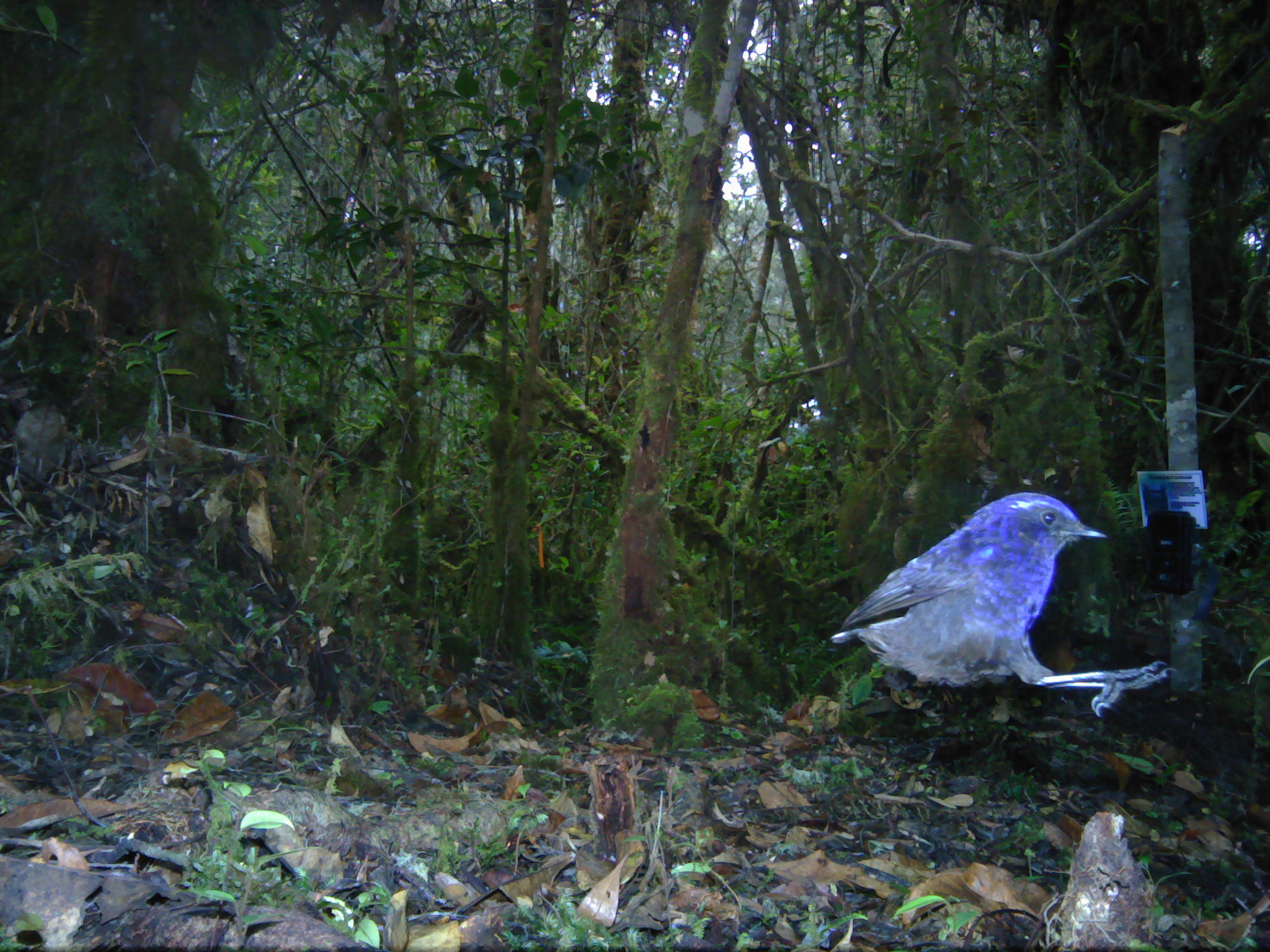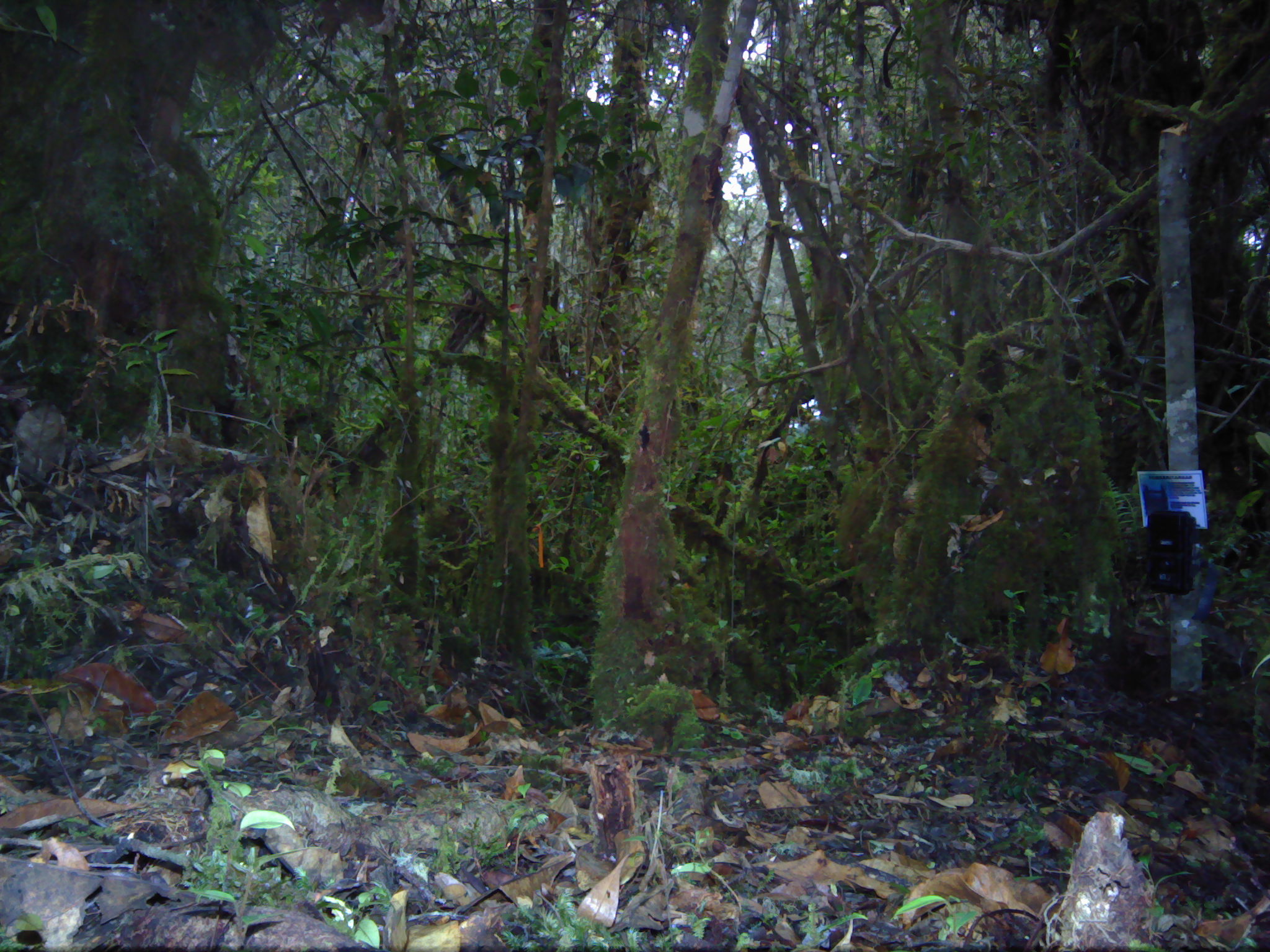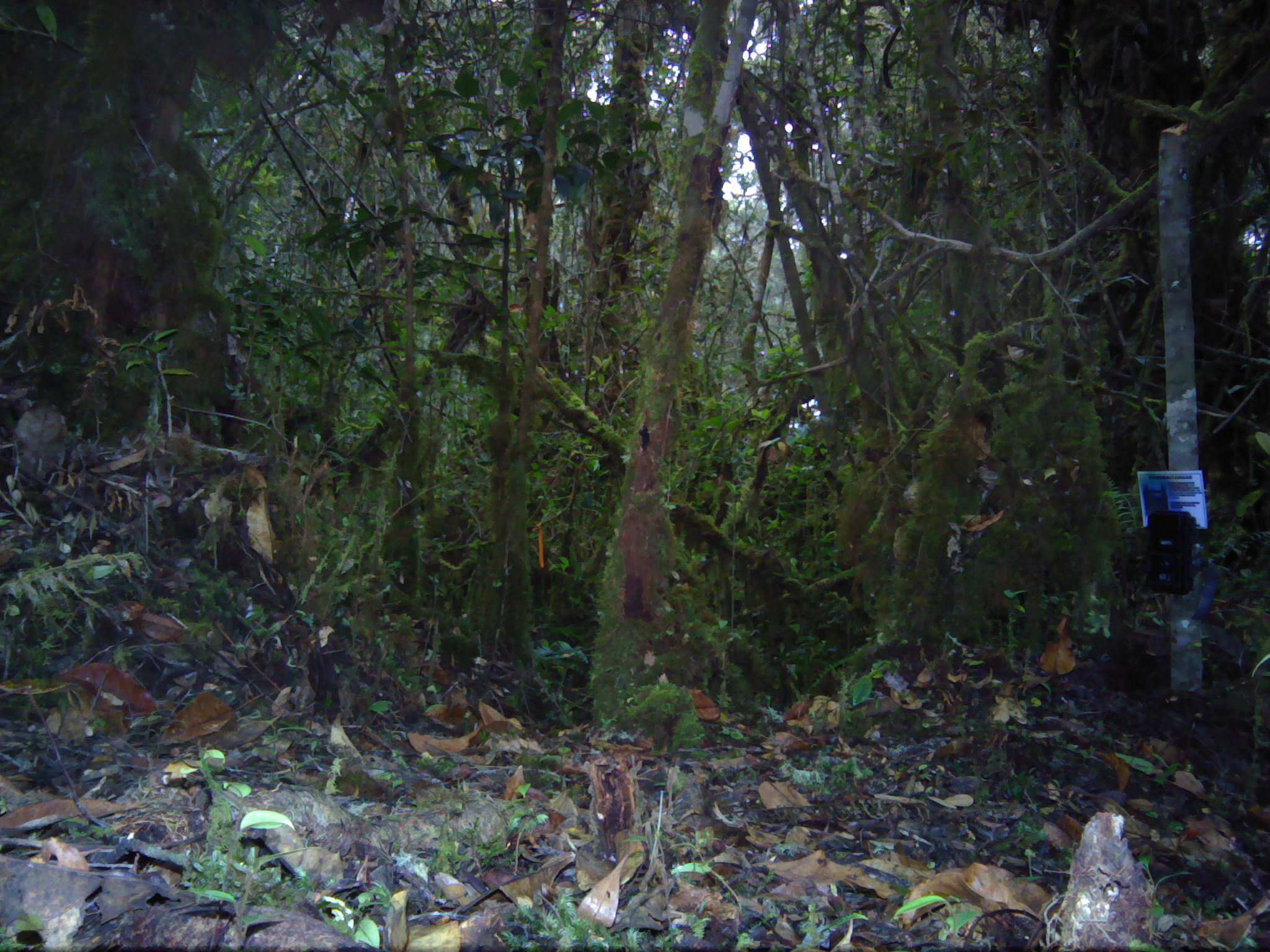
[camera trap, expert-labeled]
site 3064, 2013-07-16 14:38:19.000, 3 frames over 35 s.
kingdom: Animalia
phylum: Chordata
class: Aves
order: Passeriformes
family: Muscicapidae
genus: Myophonus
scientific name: Myophonus glaucinus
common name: javan whistling thrush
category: myiophoneus glaucinus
Myiophoneus glaucinus (javan whistling thrush) (Myophonus glaucinus), count 1.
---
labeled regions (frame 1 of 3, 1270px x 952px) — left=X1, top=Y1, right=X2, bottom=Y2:
myiophoneus glaucinus: left=829, top=490, right=1174, bottom=720